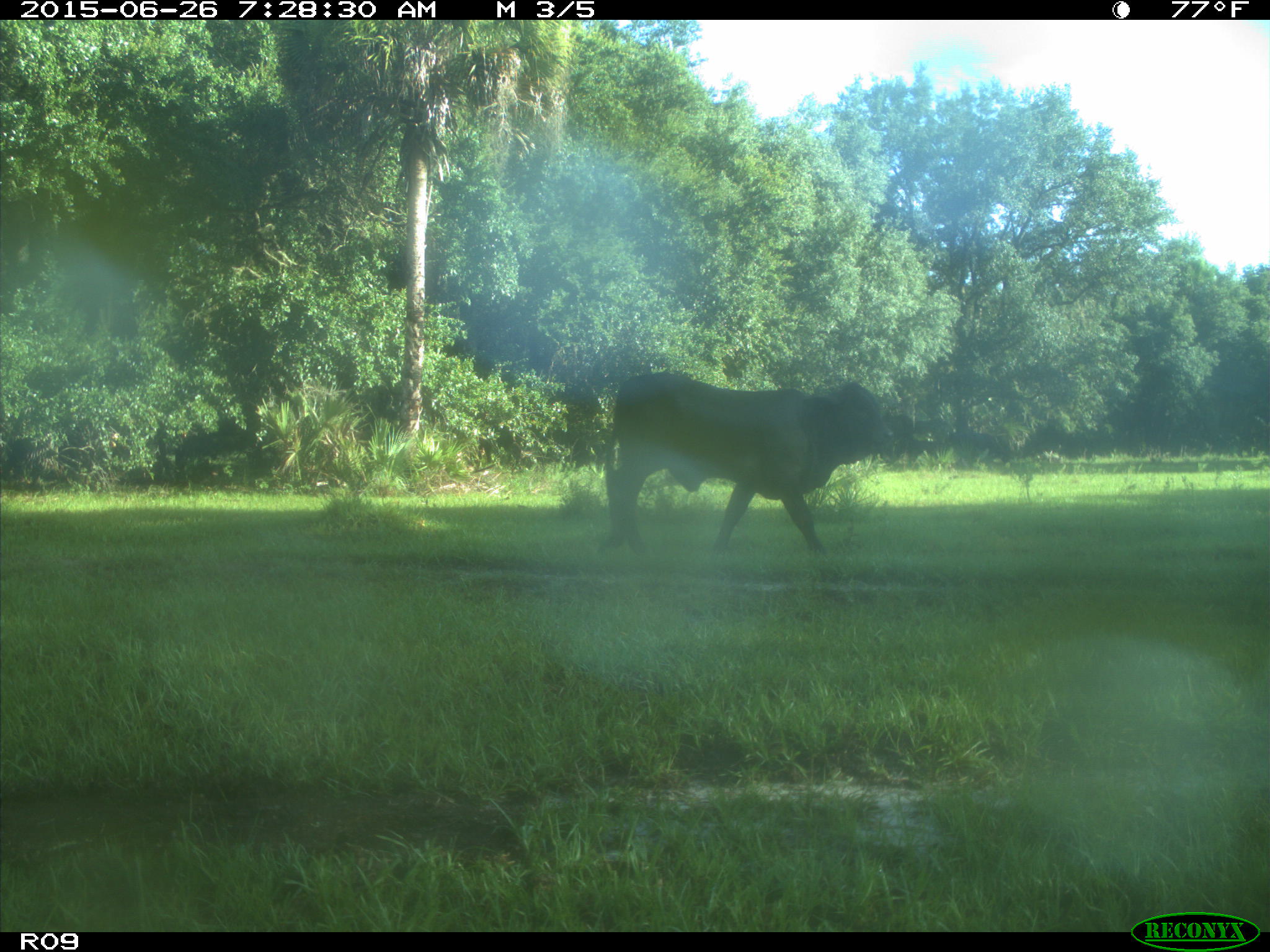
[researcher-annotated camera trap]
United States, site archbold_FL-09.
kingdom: Animalia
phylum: Chordata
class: Mammalia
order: Artiodactyla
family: Bovidae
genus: Bos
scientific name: Bos taurus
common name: domestic cow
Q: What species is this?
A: Bos taurus (domestic cow).